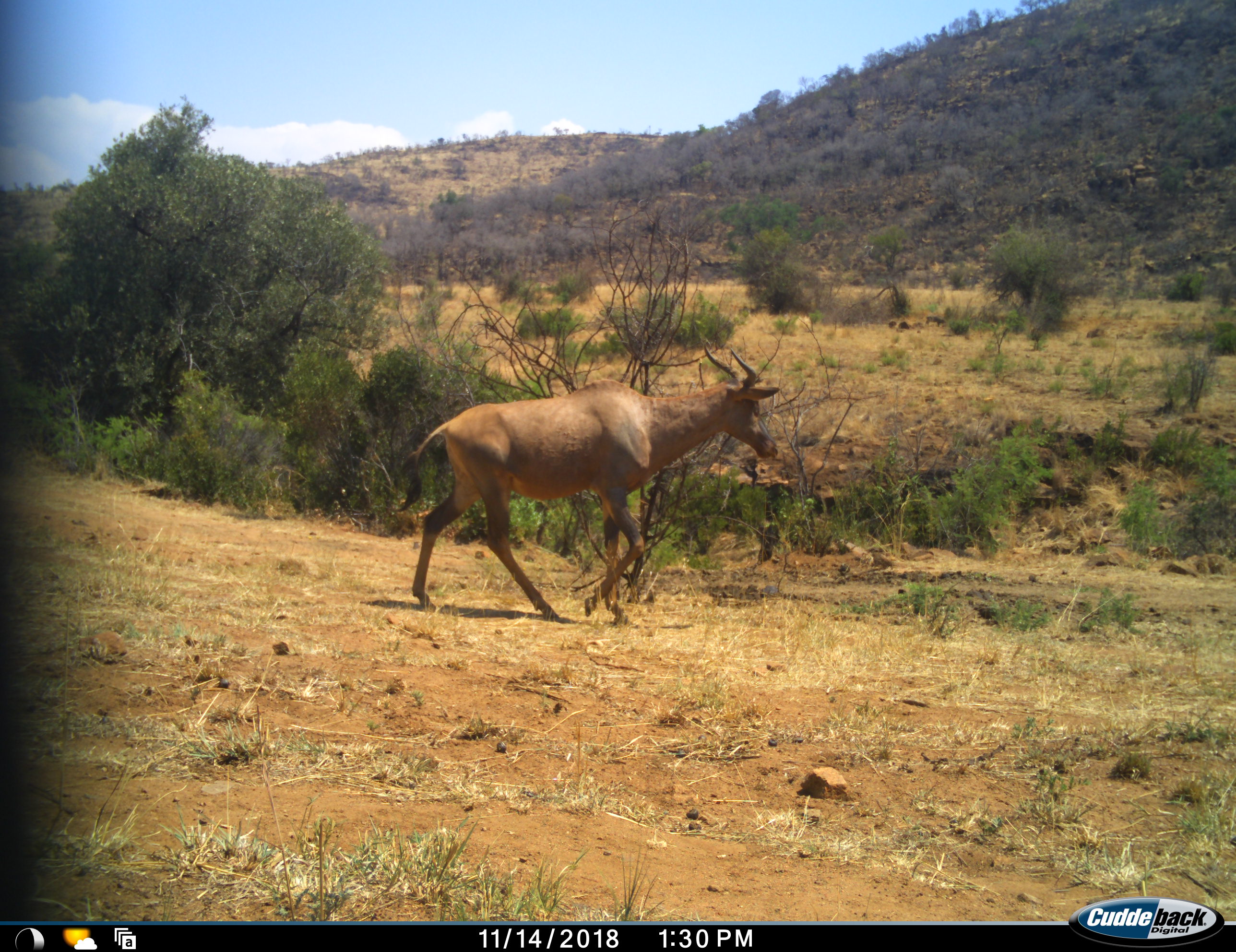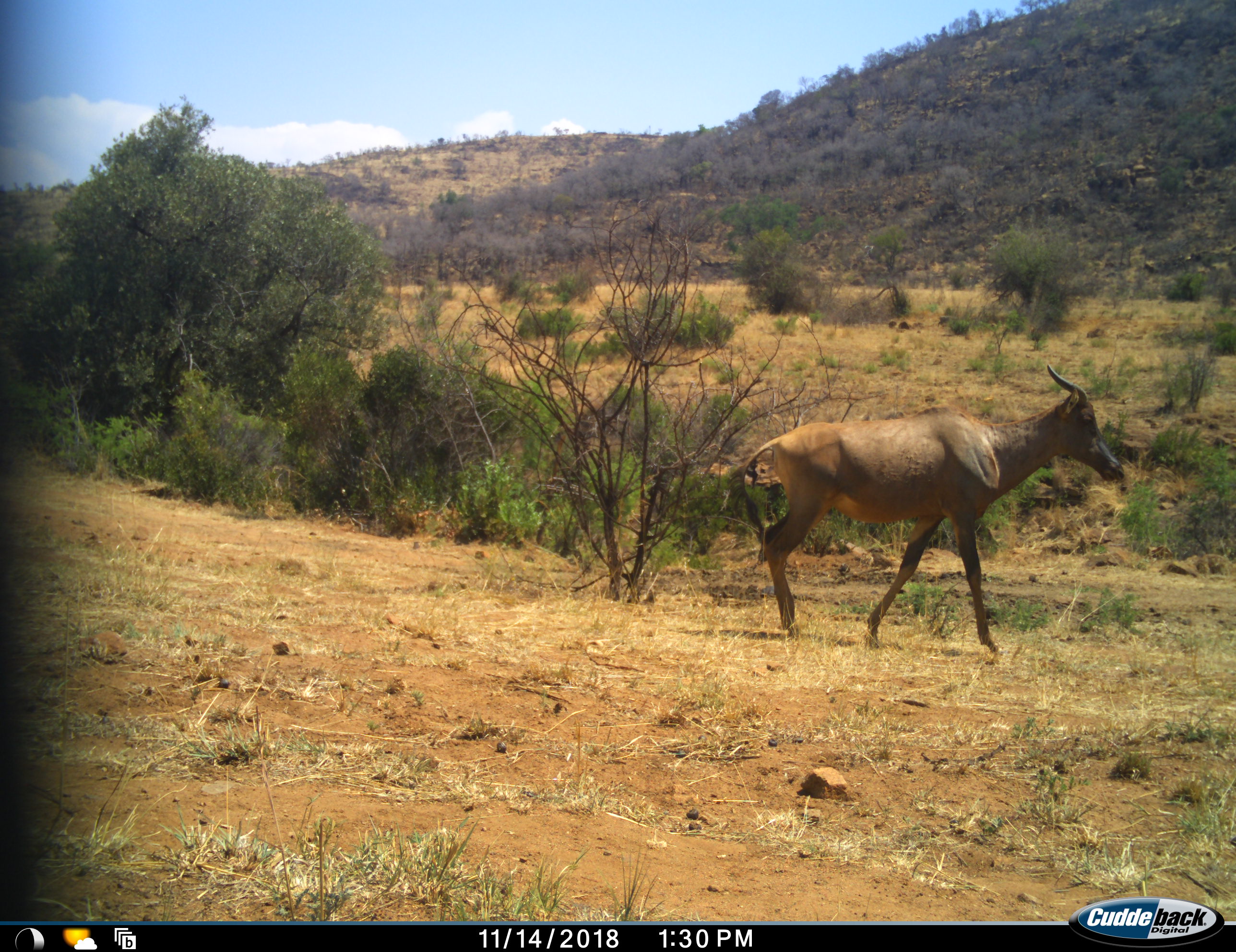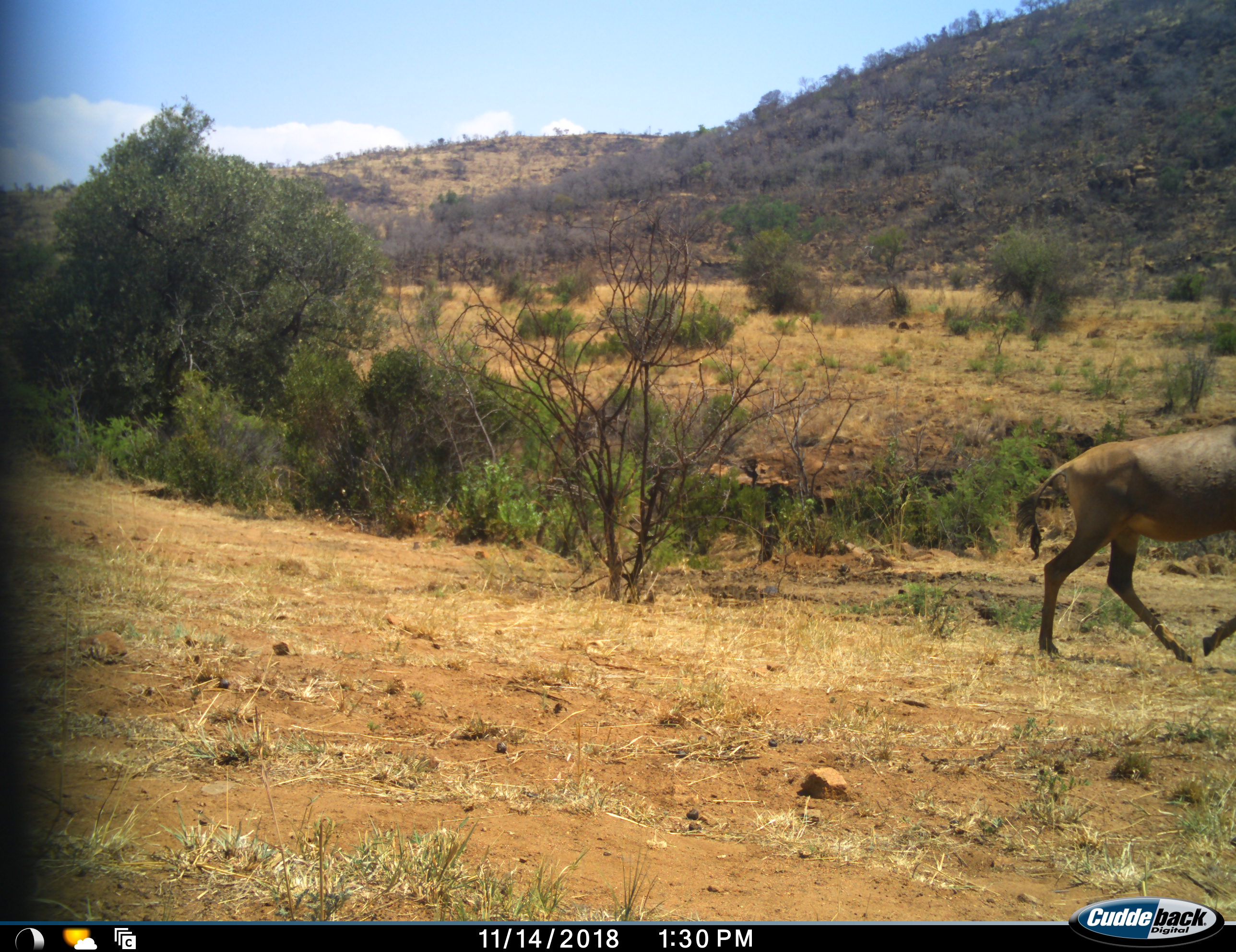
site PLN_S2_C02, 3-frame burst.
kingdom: Animalia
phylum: Chordata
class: Mammalia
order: Artiodactyla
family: Bovidae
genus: Damaliscus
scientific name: Damaliscus lunatus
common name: tsessebe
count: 1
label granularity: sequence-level